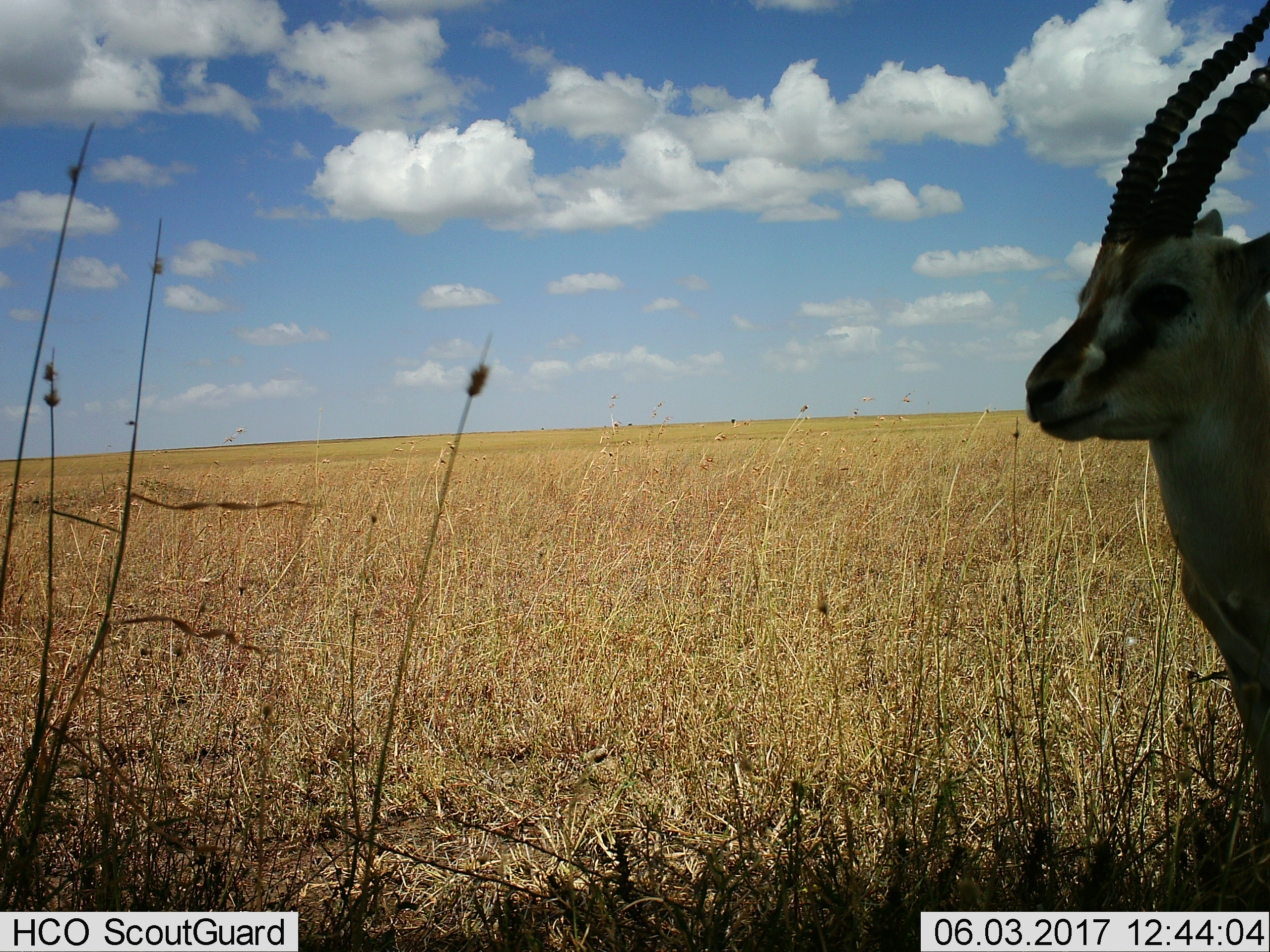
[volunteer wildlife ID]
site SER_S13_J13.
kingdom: Animalia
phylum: Chordata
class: Mammalia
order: Artiodactyla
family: Bovidae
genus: Eudorcas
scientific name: Eudorcas thomsonii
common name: thomson's gazelle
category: gazellethomsons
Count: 1.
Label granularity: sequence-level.